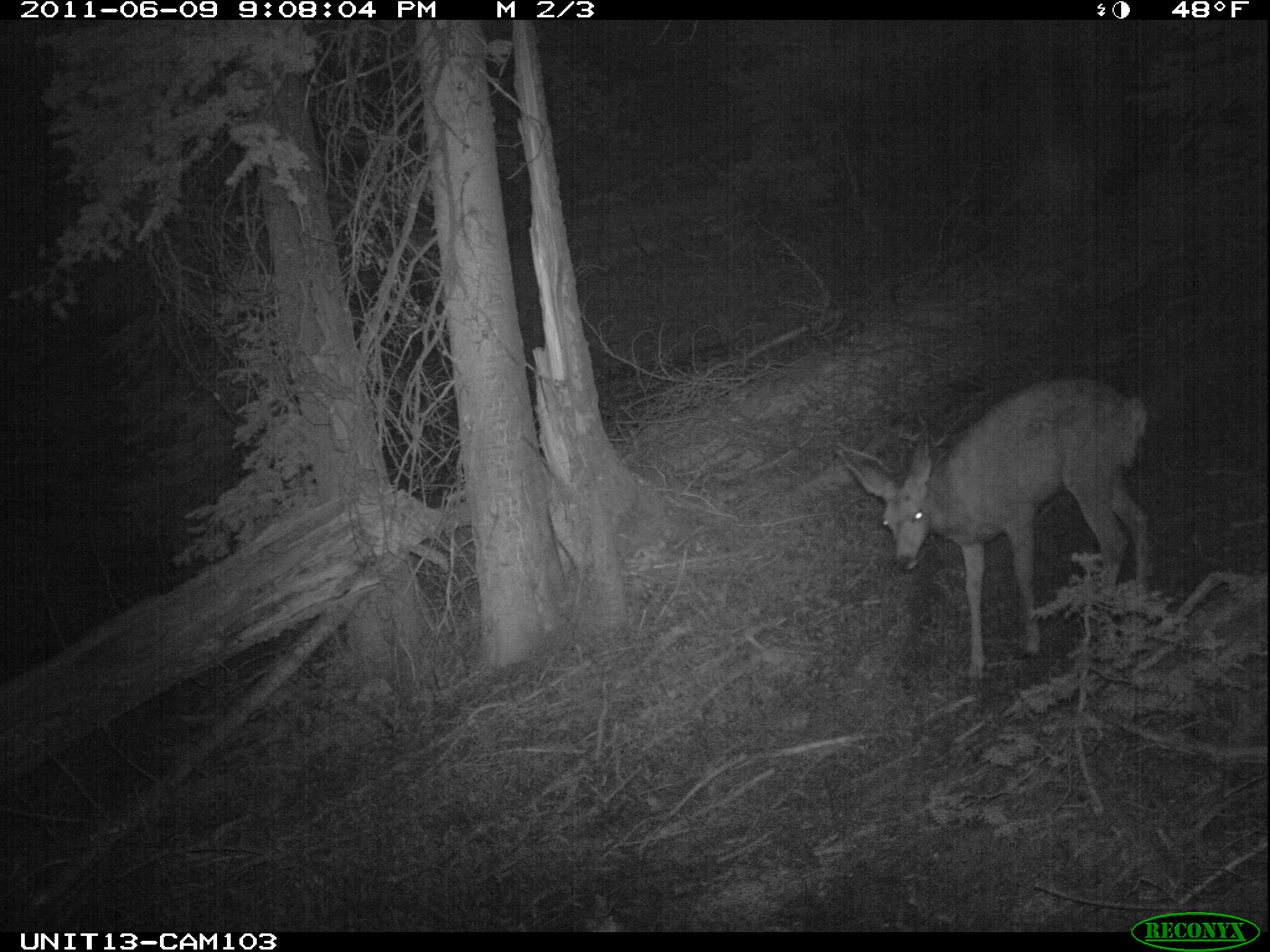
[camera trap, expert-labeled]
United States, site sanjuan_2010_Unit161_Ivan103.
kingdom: Animalia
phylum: Chordata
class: Mammalia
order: Artiodactyla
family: Cervidae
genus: Odocoileus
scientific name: Odocoileus hemionus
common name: mule deer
Odocoileus hemionus (mule deer).